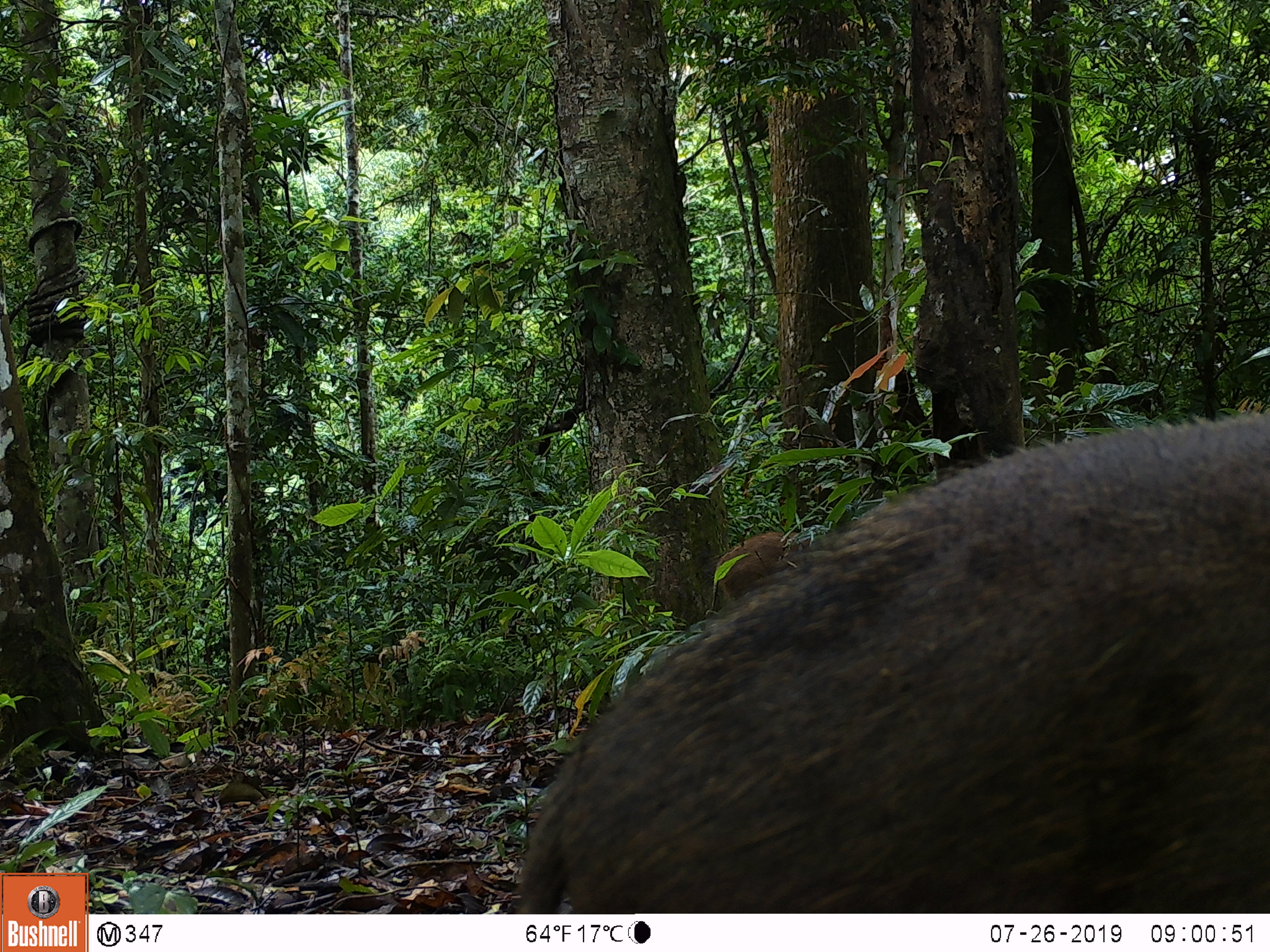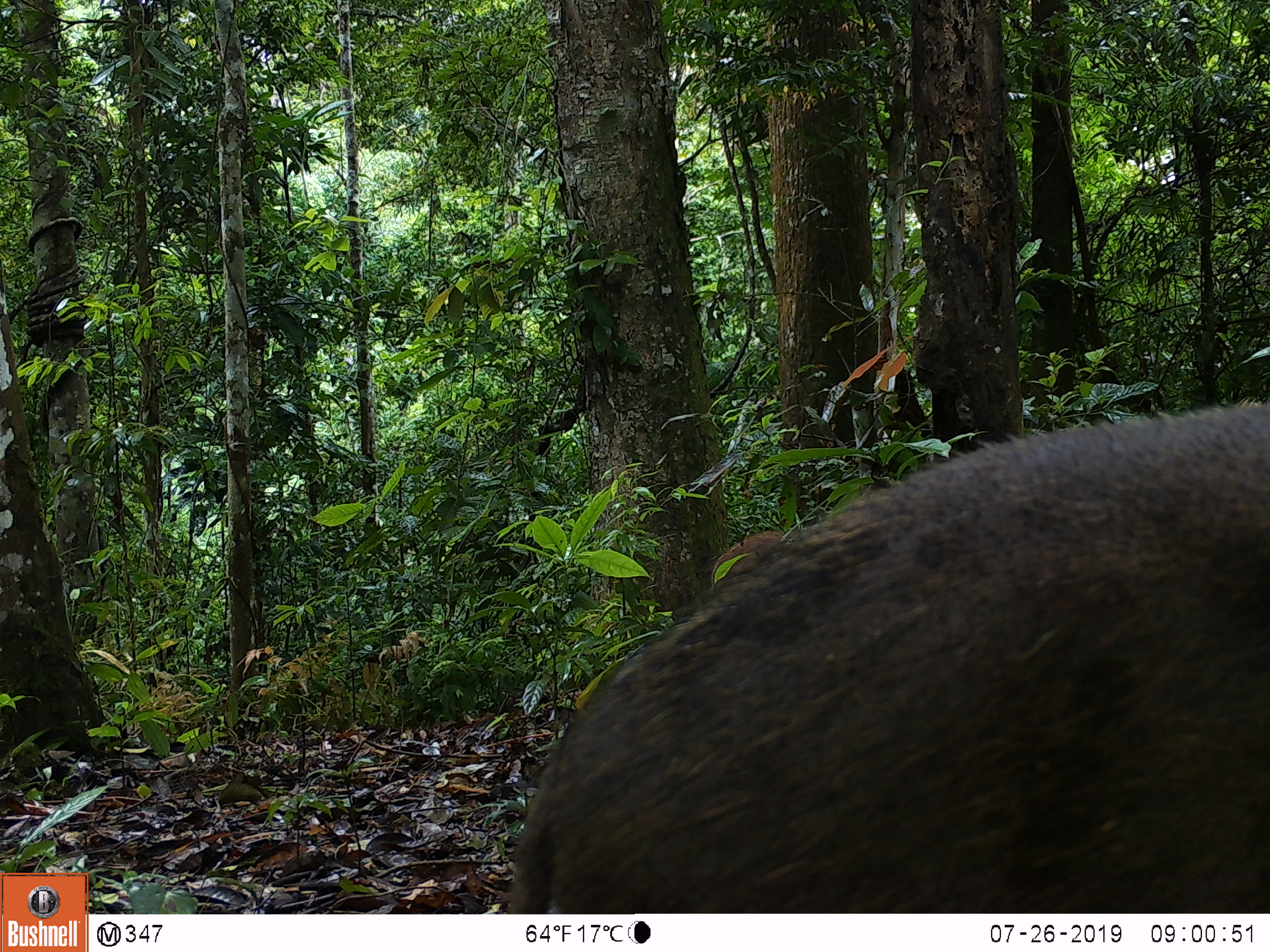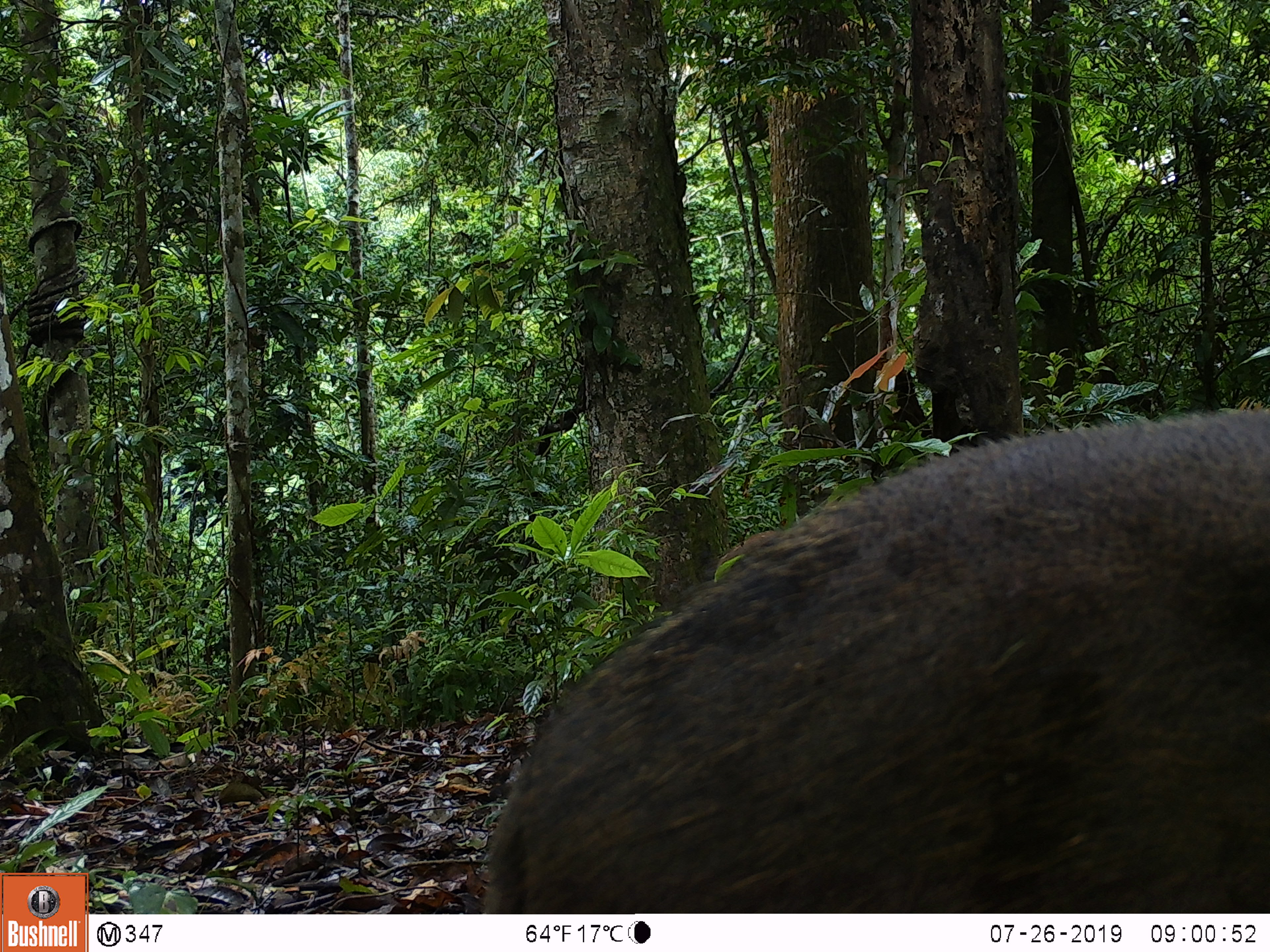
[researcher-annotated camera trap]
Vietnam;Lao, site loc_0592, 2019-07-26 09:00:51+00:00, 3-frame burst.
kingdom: Animalia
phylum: Chordata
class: Mammalia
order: Artiodactyla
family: Suidae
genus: Sus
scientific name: Sus scrofa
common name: eurasian wild pig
Eurasian wild pig (Sus scrofa). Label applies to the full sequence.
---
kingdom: Animalia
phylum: Chordata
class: Aves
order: Galliformes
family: Phasianidae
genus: Polyplectron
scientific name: Polyplectron bicalcaratum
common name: gray peacock-pheasant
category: grey peacock pheasant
Grey peacock pheasant (gray peacock-pheasant) (Polyplectron bicalcaratum). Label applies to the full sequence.